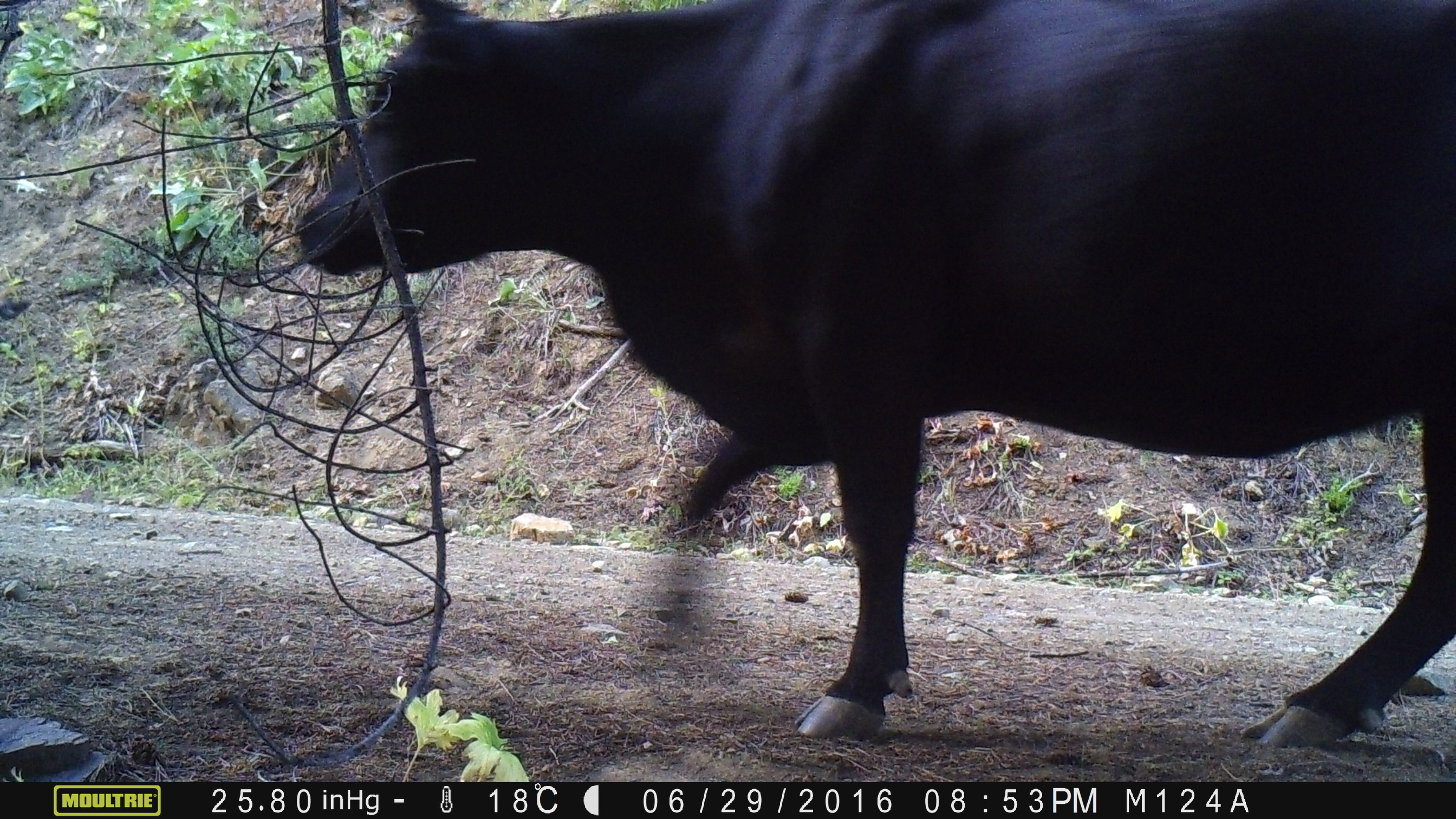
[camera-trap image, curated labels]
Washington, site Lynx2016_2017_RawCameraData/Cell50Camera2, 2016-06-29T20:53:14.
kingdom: Animalia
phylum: Chordata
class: Mammalia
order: Artiodactyla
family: Bovidae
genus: Bos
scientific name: Bos taurus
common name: domestic cattle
Domestic cattle (Bos taurus). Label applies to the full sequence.